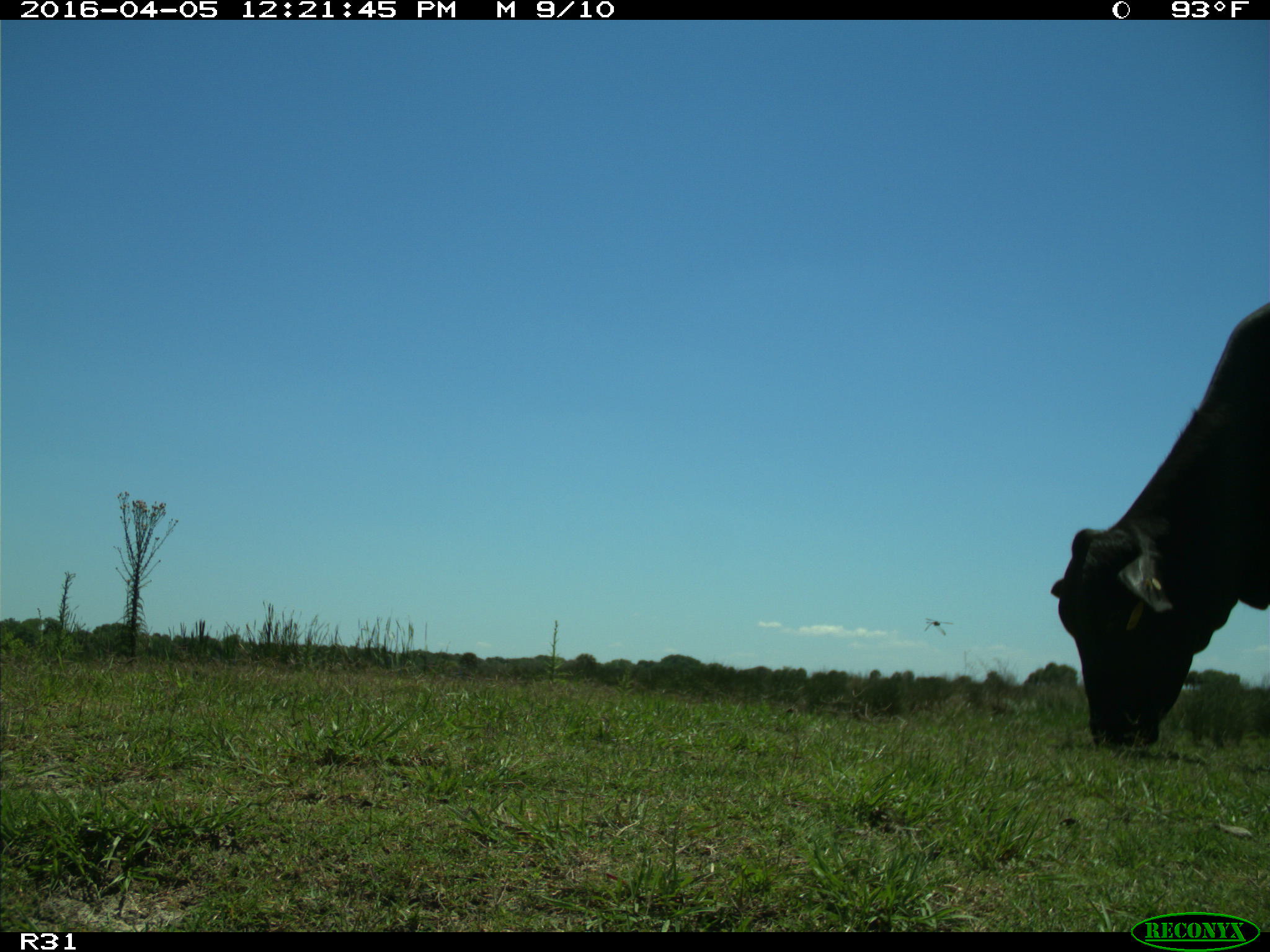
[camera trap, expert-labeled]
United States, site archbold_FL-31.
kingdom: Animalia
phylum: Chordata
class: Mammalia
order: Artiodactyla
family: Bovidae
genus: Bos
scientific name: Bos taurus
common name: domestic cow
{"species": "Bos taurus (domestic cow)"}